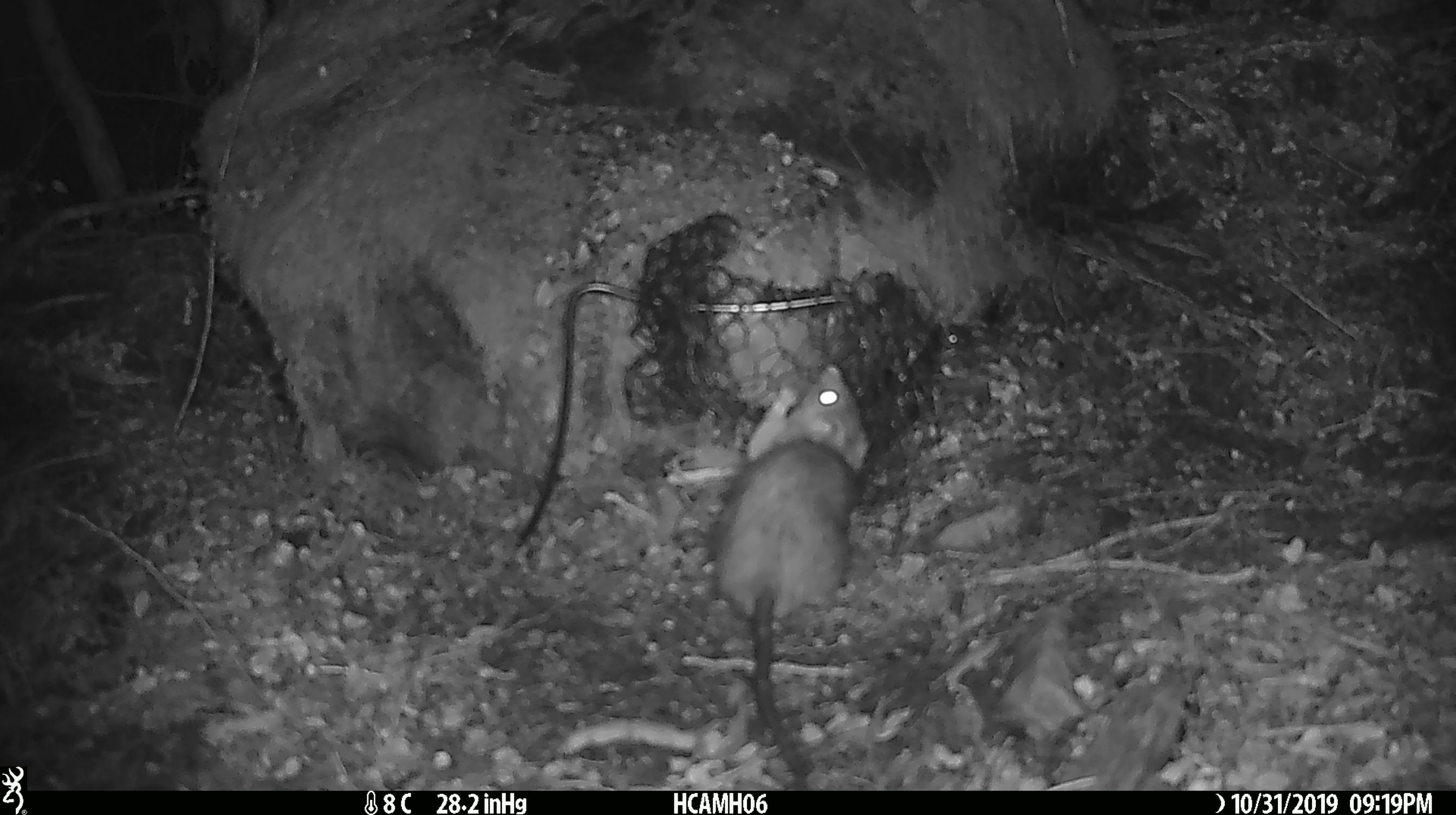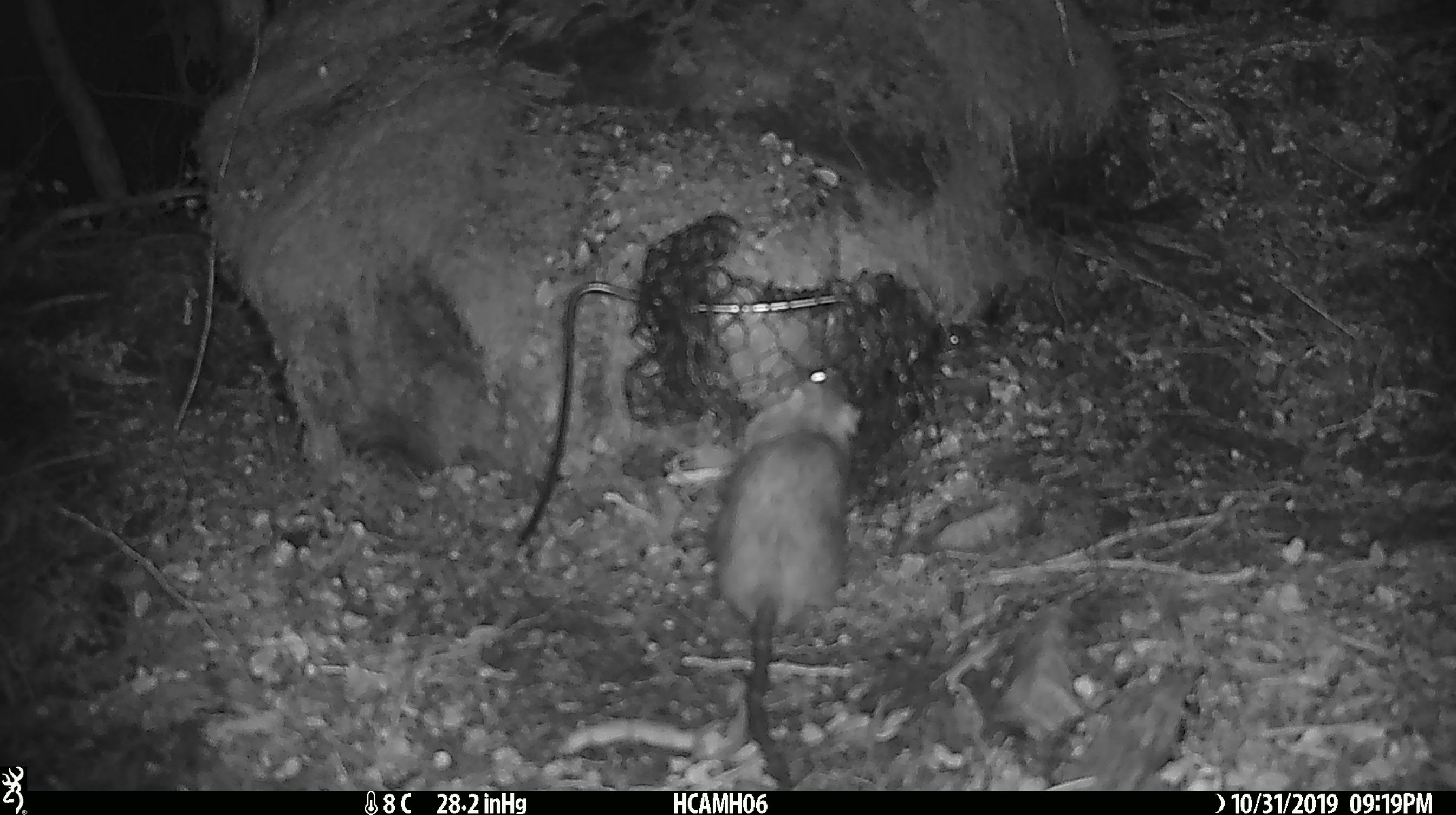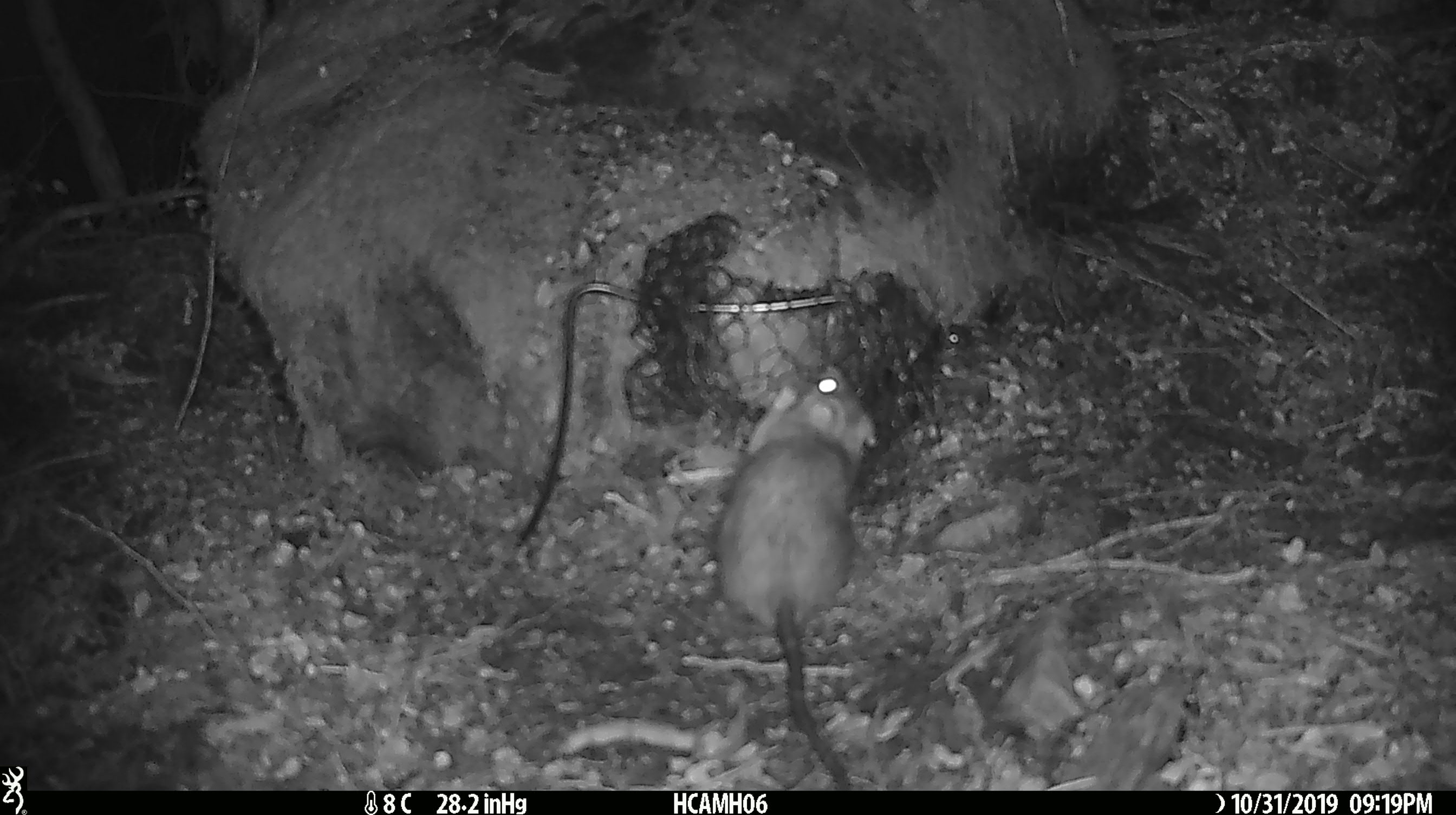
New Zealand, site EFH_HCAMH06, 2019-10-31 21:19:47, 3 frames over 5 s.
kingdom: Animalia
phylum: Chordata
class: Mammalia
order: Rodentia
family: Muridae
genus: Rattus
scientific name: Rattus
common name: rat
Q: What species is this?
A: Rat (Rattus).